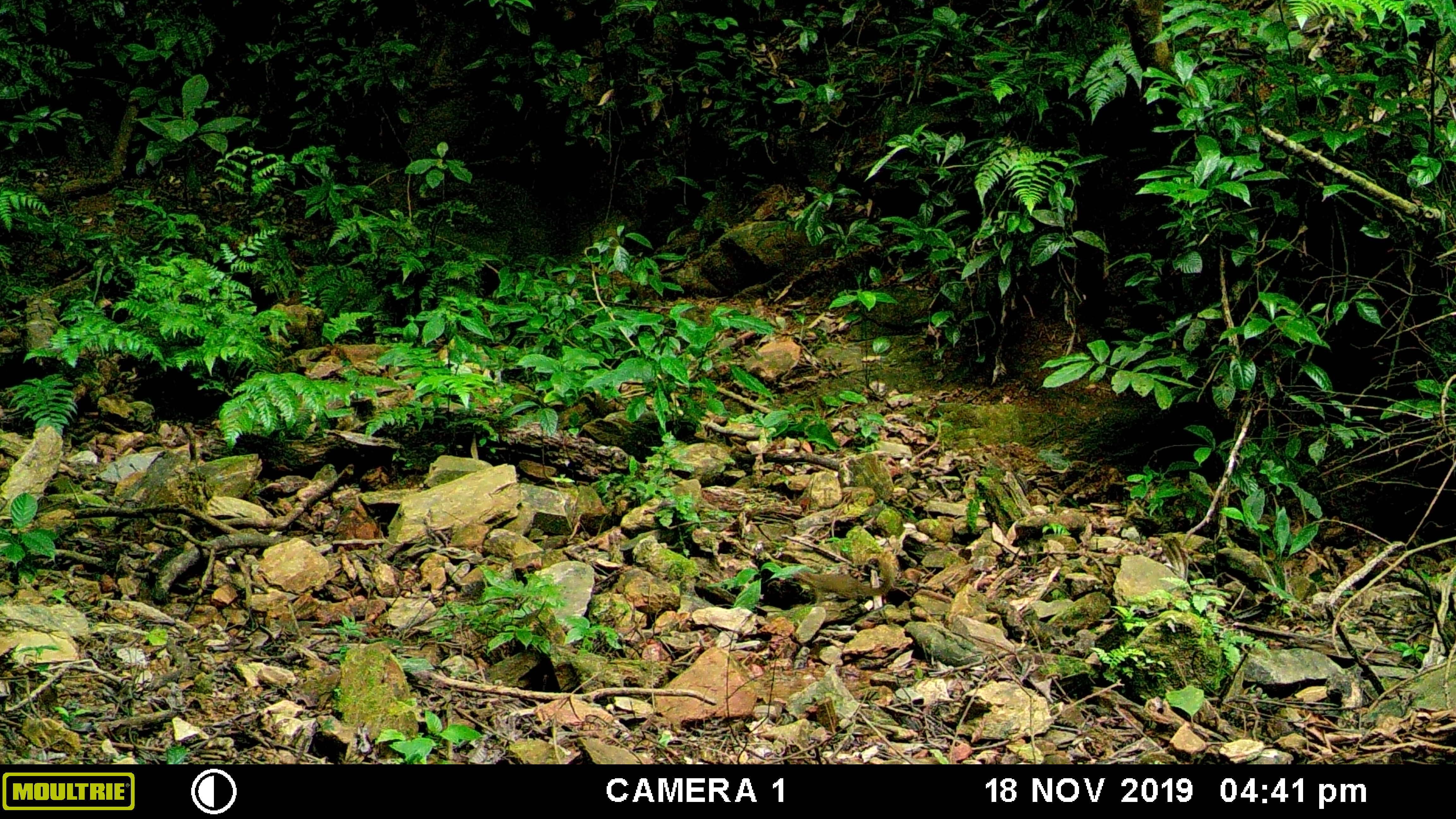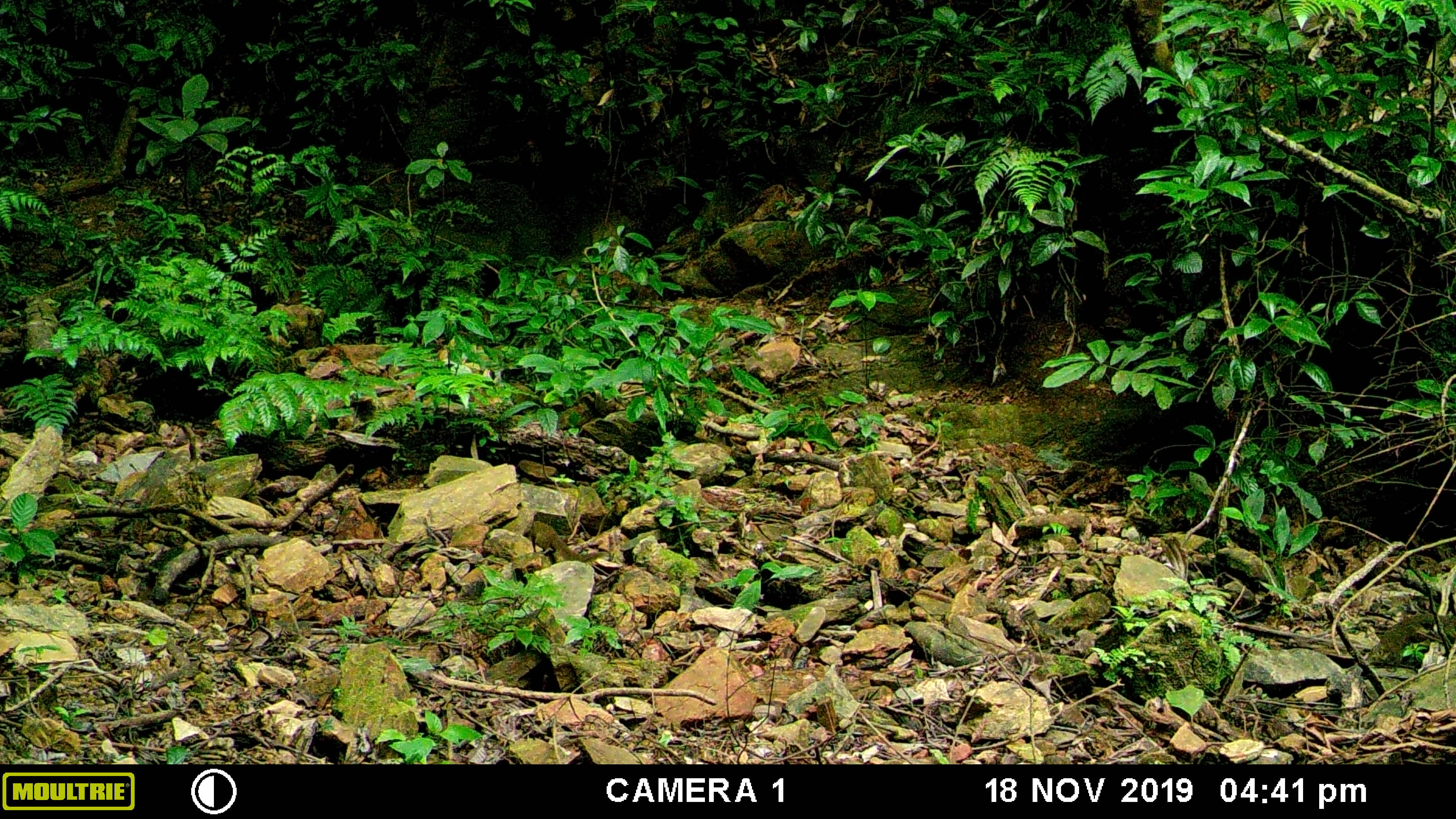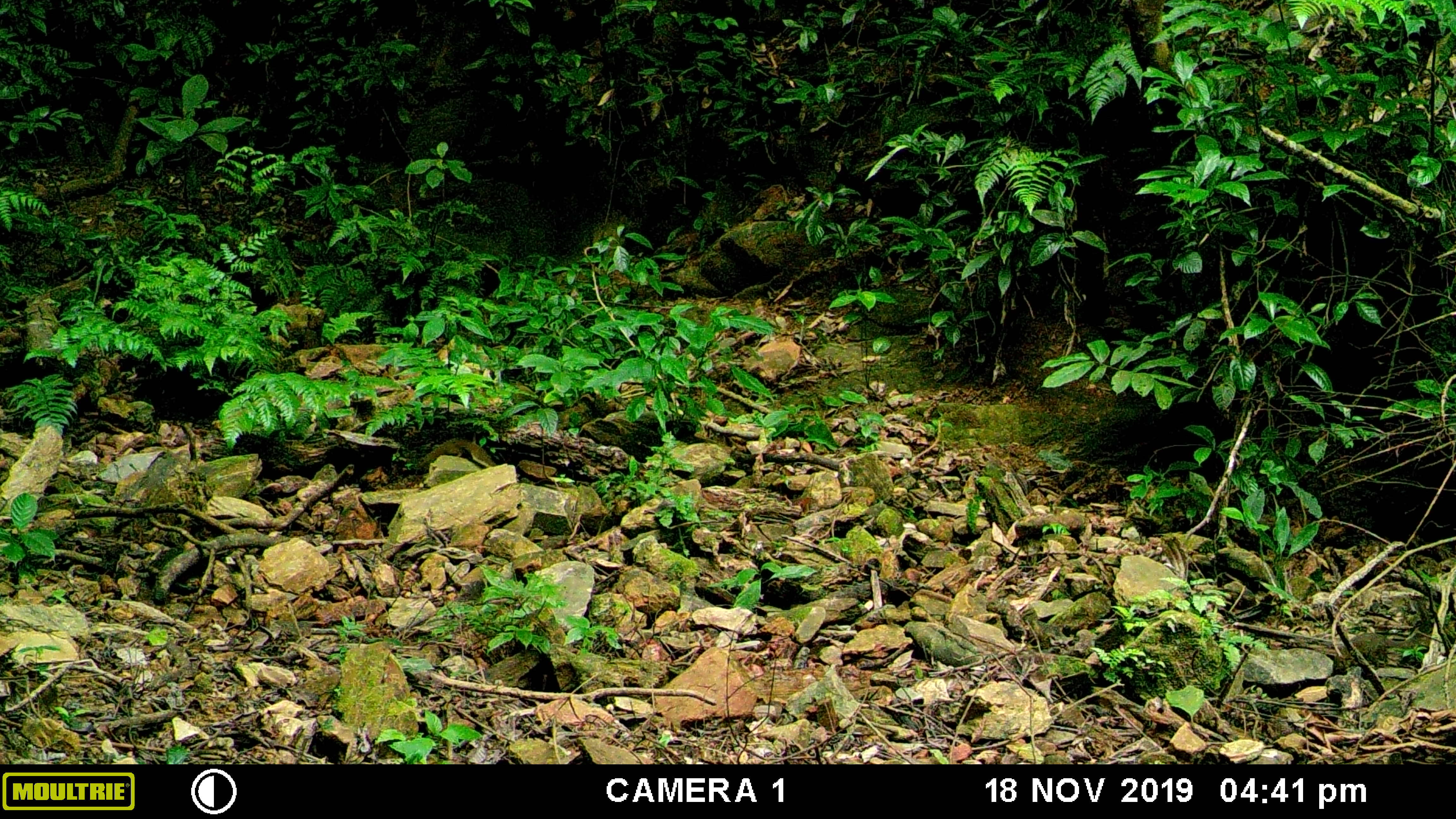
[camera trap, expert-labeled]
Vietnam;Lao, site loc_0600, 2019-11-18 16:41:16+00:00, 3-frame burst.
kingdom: Animalia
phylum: Chordata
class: Mammalia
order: Scandentia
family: Tupaiidae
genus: Tupaia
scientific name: Tupaia belangeri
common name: northern treeshrew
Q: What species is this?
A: Northern treeshrew (Tupaia belangeri).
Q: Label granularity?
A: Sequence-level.